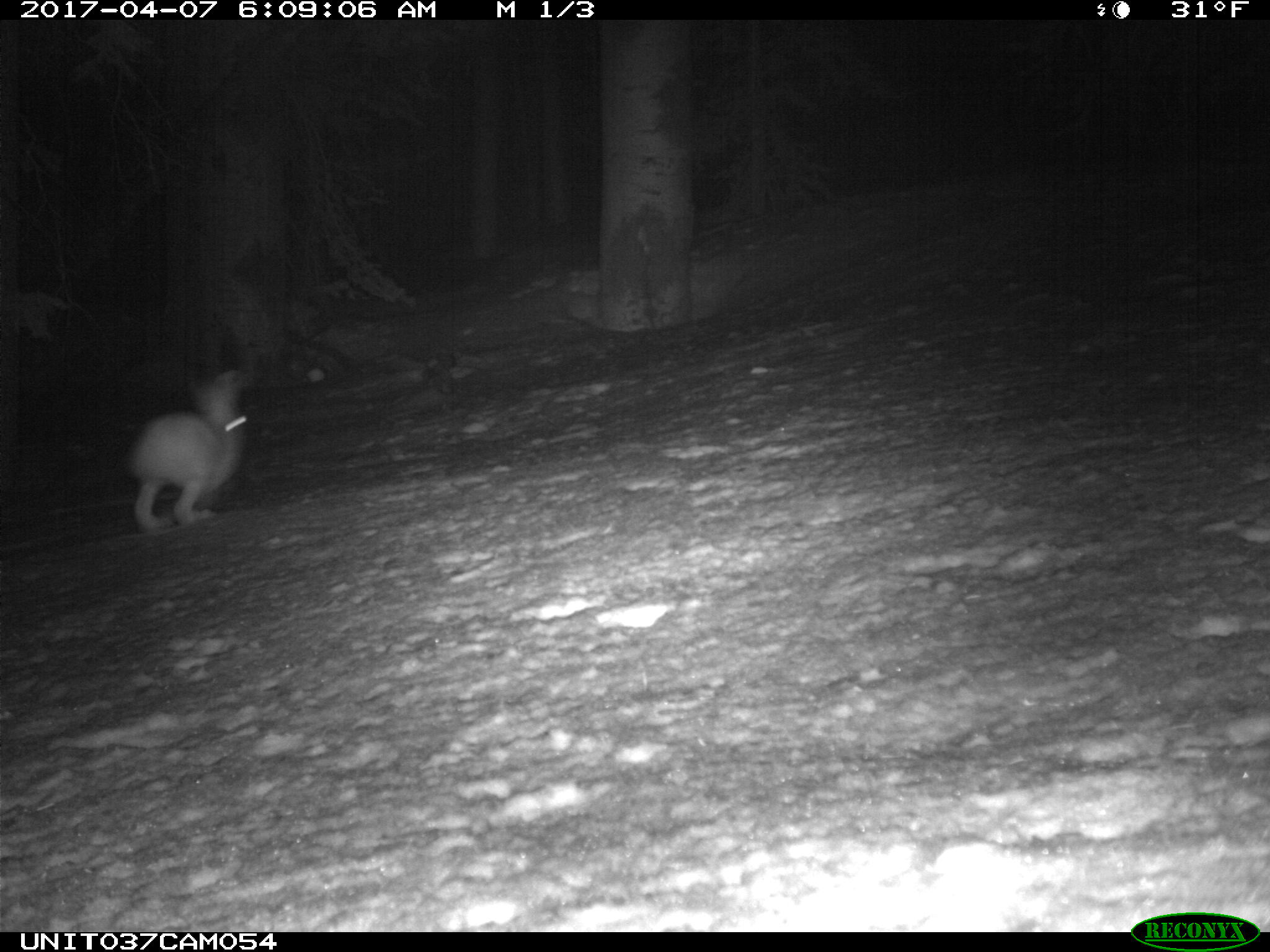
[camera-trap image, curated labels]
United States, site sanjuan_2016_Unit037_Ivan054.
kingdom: Animalia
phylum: Chordata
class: Mammalia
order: Lagomorpha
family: Leporidae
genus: Lepus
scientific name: Lepus americanus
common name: snowshoe hare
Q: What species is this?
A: Lepus americanus (snowshoe hare).